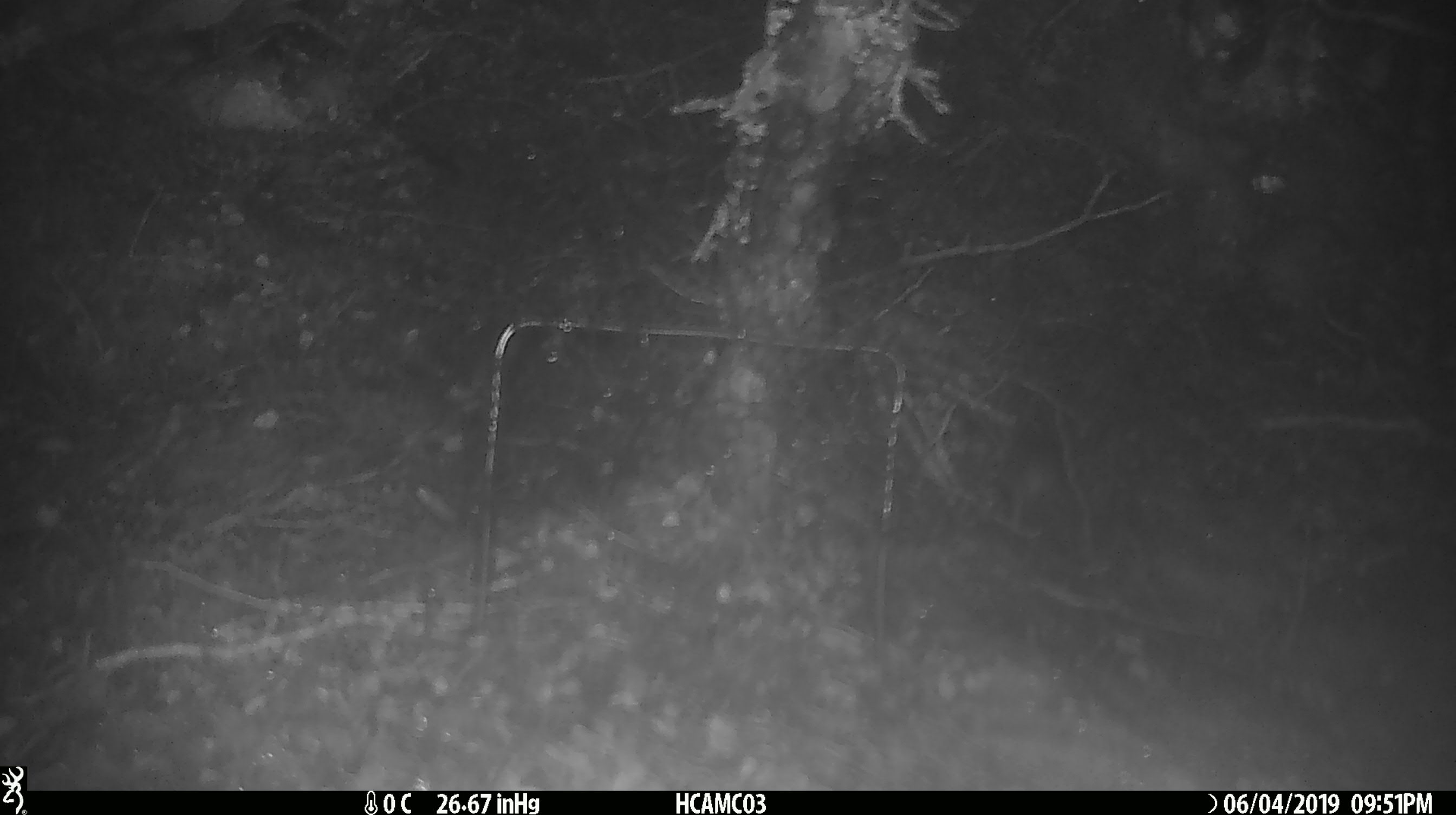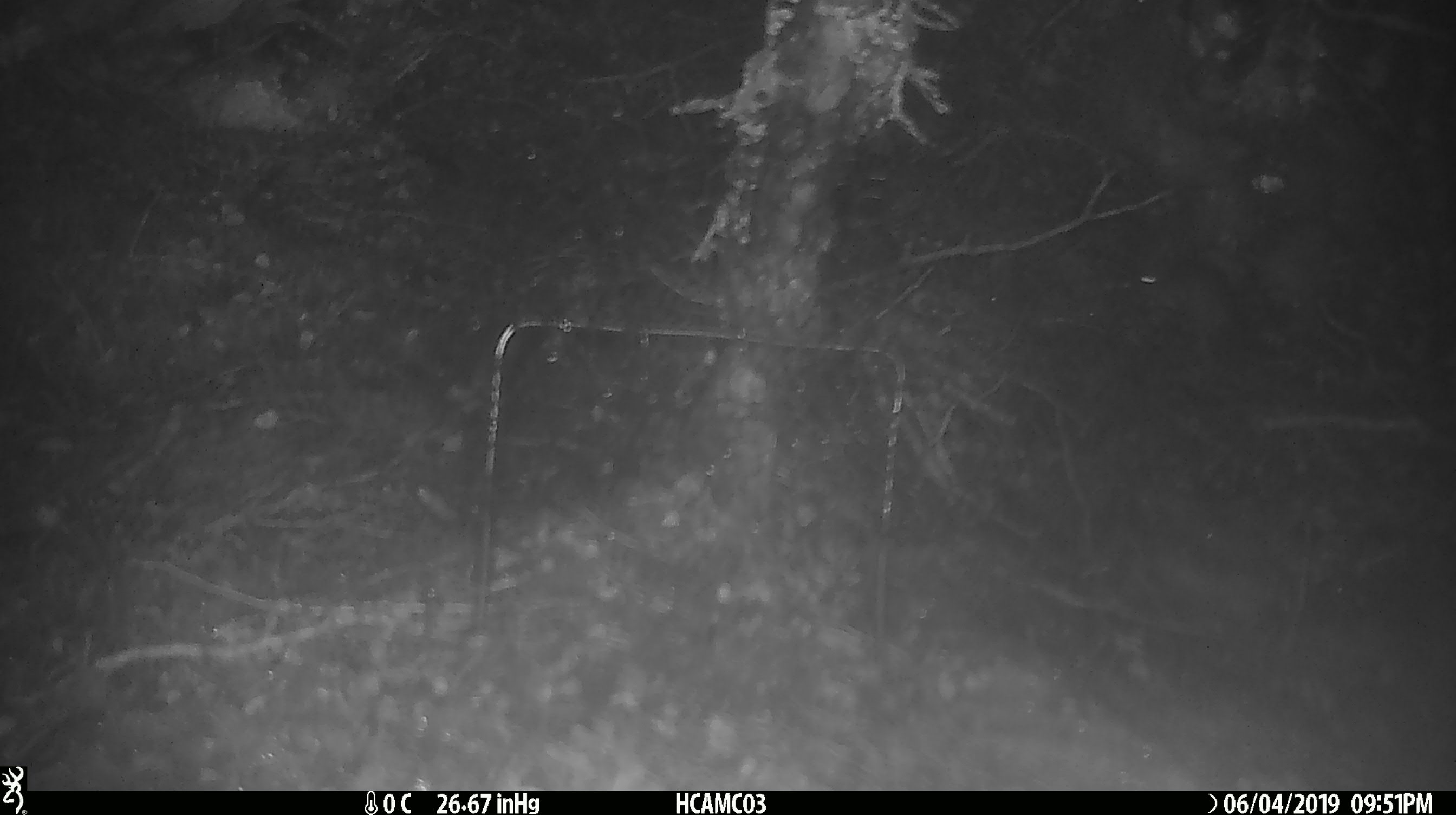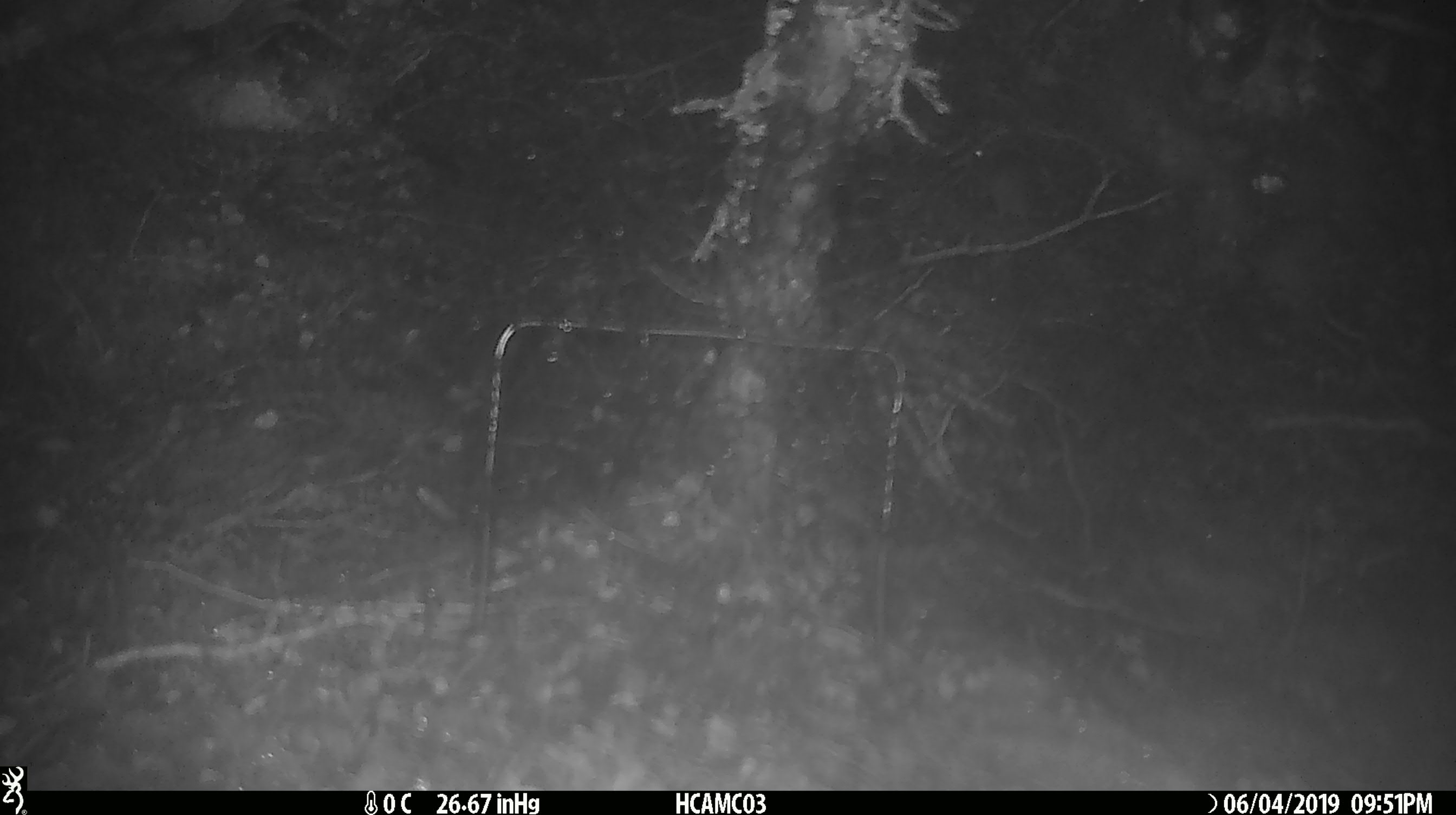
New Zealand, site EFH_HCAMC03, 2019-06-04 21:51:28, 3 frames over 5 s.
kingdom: Animalia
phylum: Chordata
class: Mammalia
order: Rodentia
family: Muridae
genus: Mus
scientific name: Mus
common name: mouse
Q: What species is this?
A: Mouse (Mus).